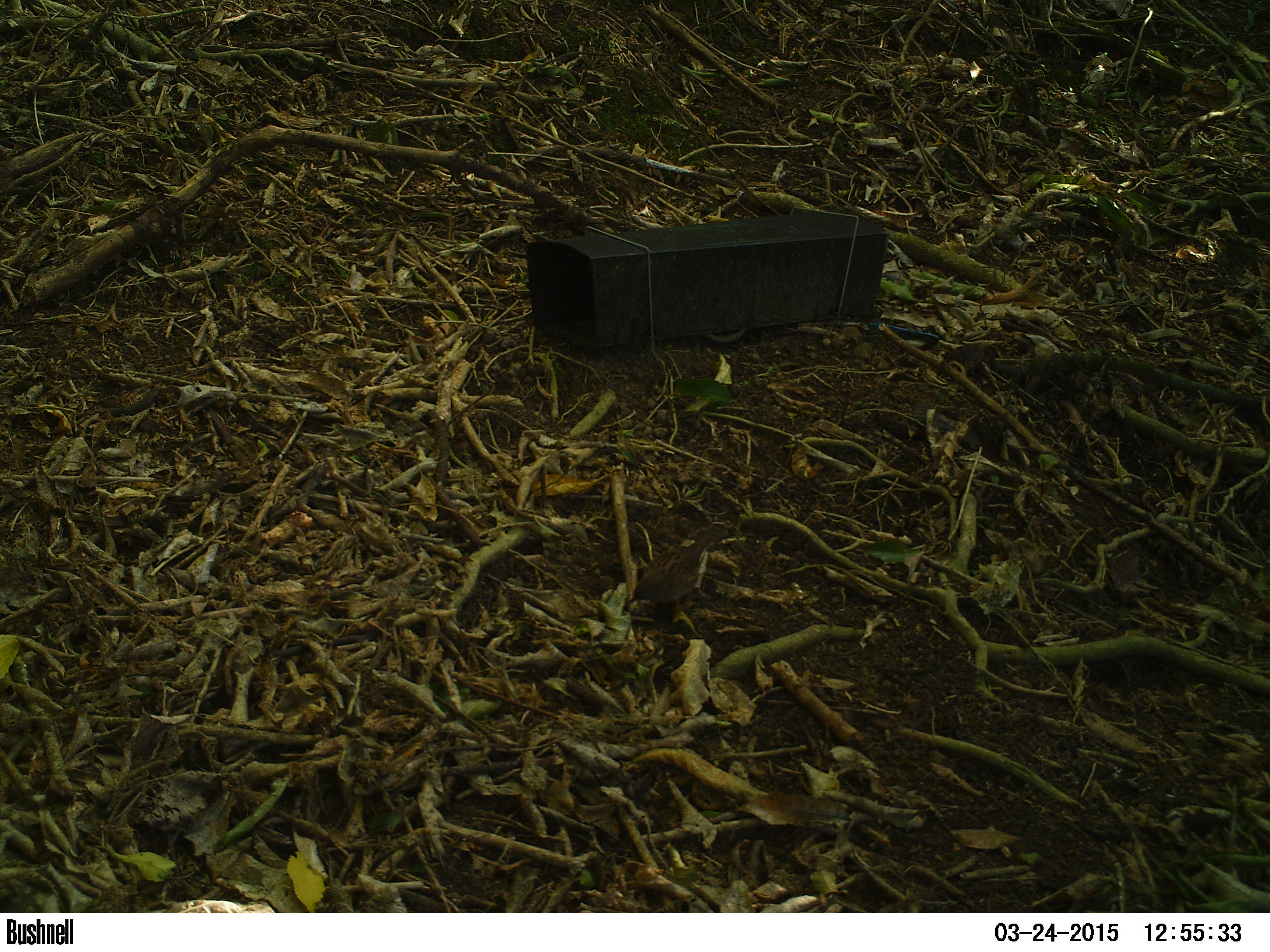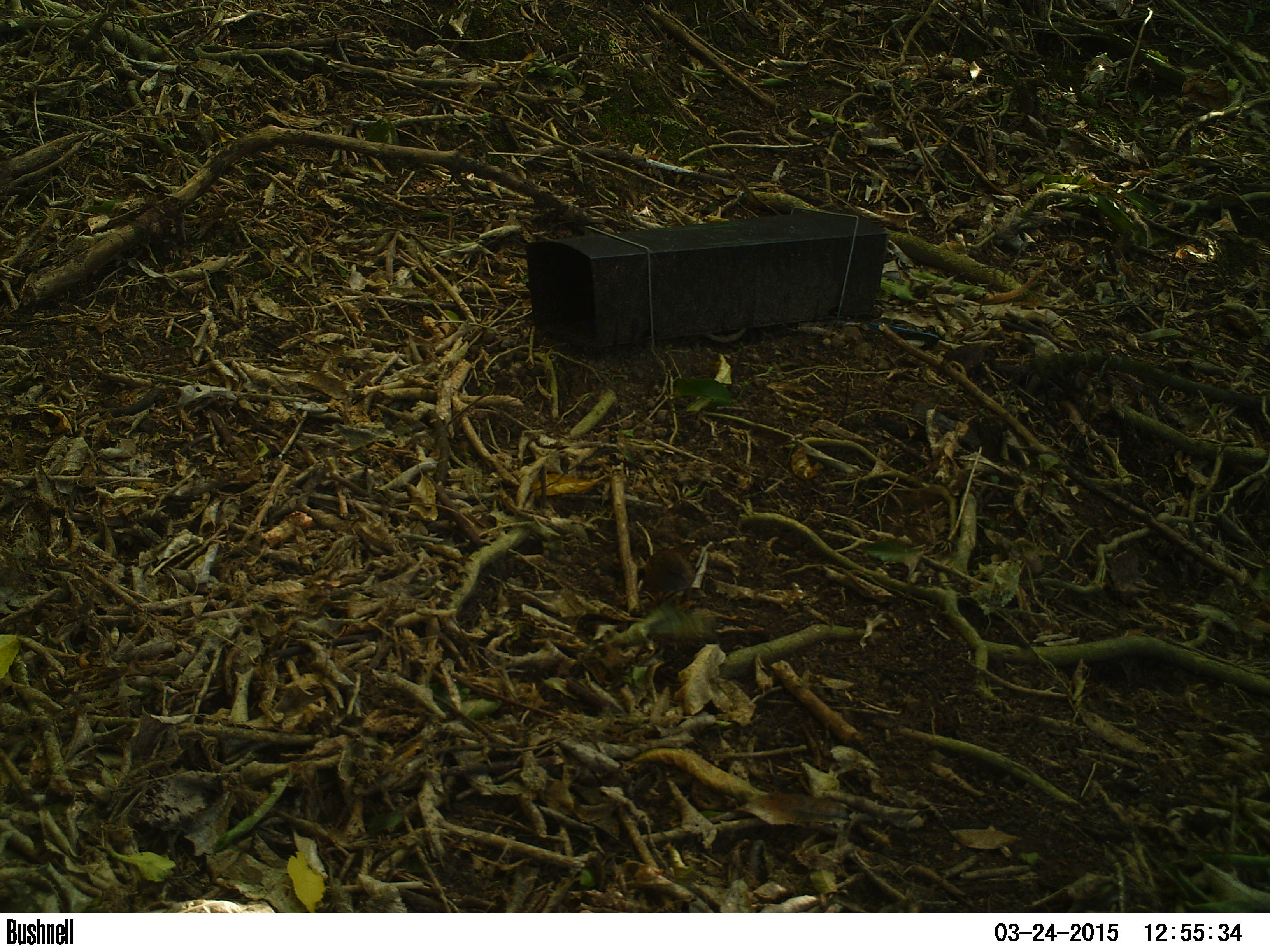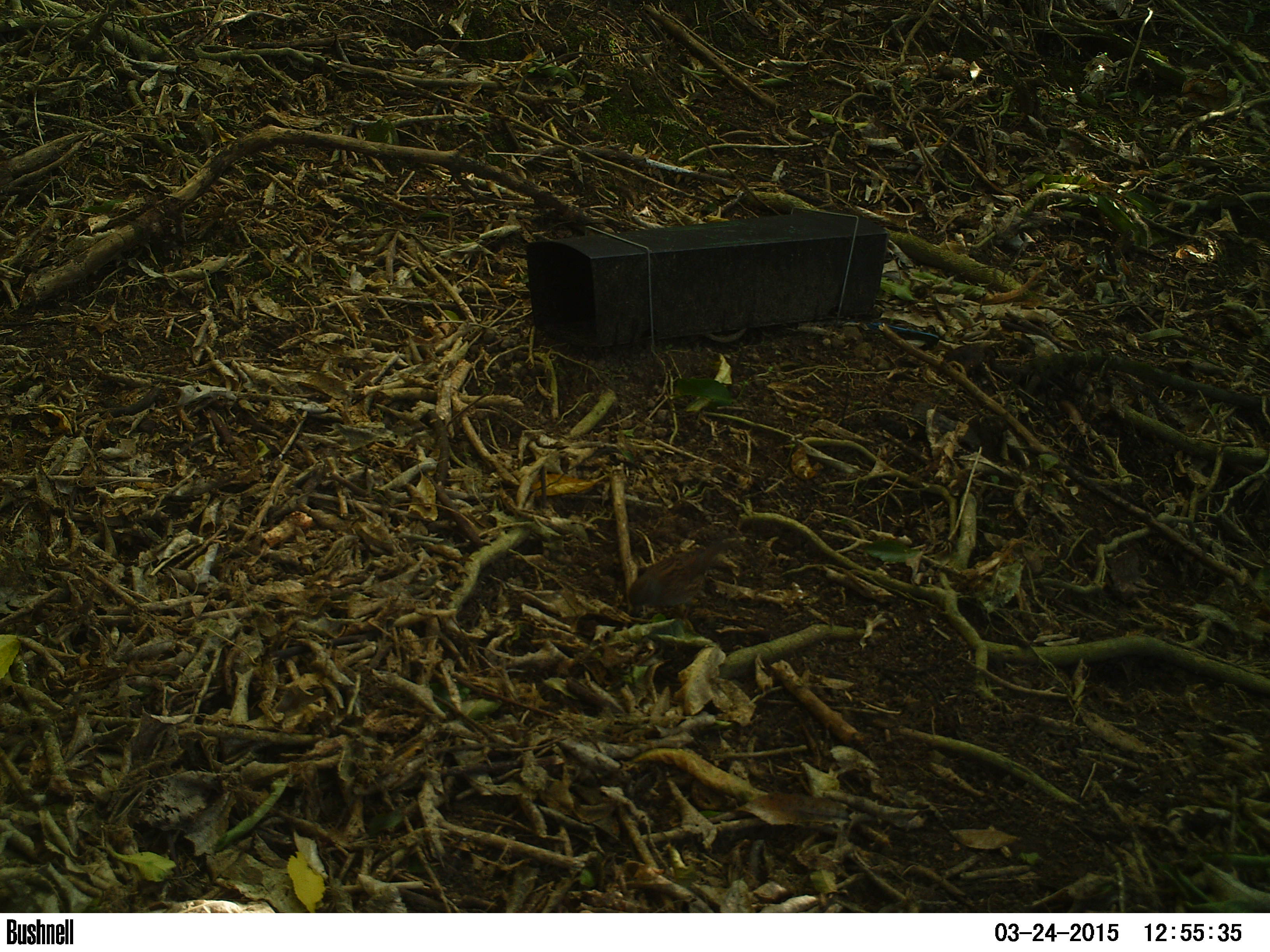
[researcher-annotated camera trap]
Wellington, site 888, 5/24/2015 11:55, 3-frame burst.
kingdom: Animalia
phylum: Chordata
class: Aves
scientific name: Aves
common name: bird